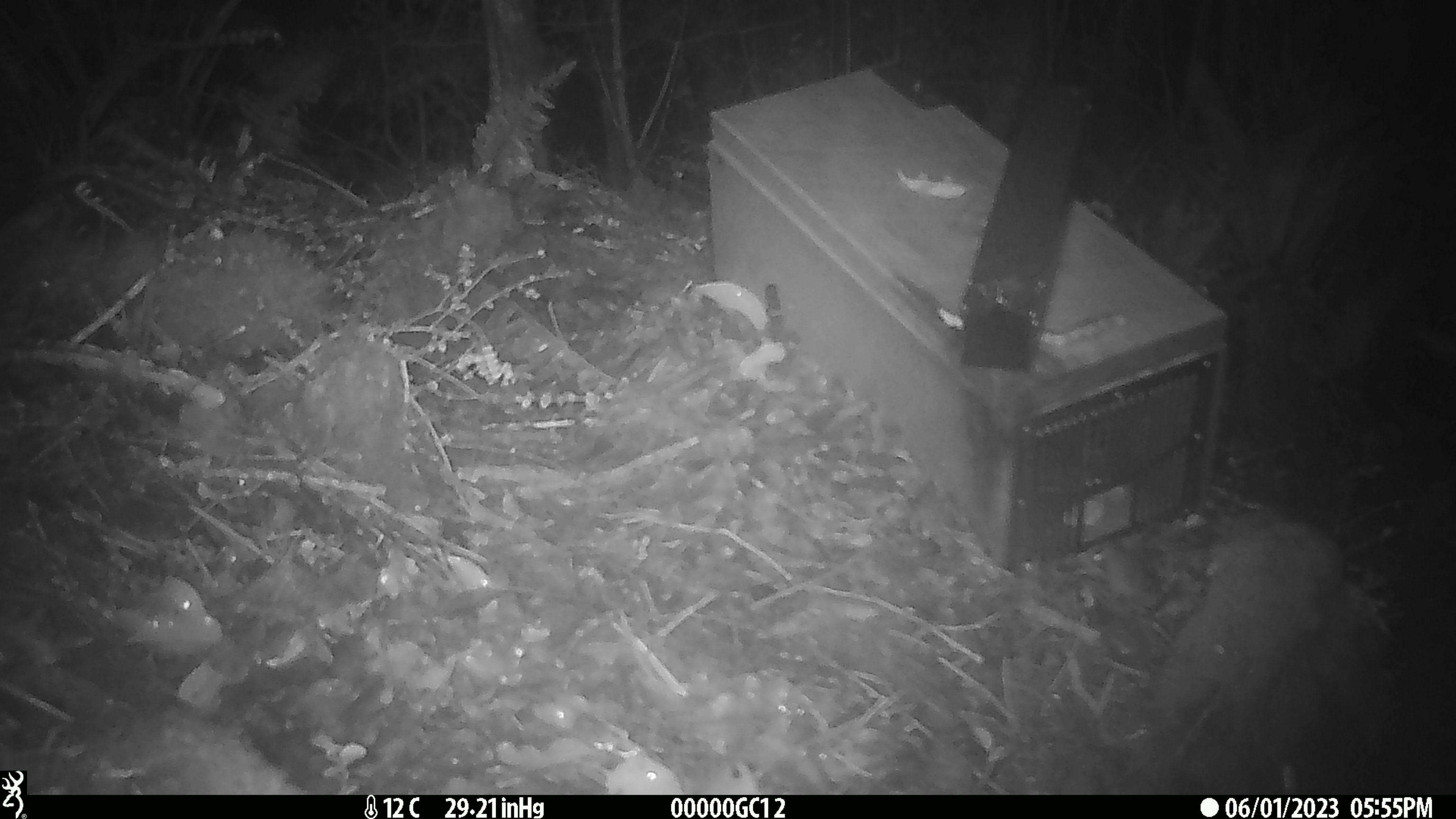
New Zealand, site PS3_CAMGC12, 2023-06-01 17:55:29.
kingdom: Animalia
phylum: Chordata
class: Mammalia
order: Rodentia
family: Muridae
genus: Mus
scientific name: Mus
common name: mouse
Mouse (Mus).